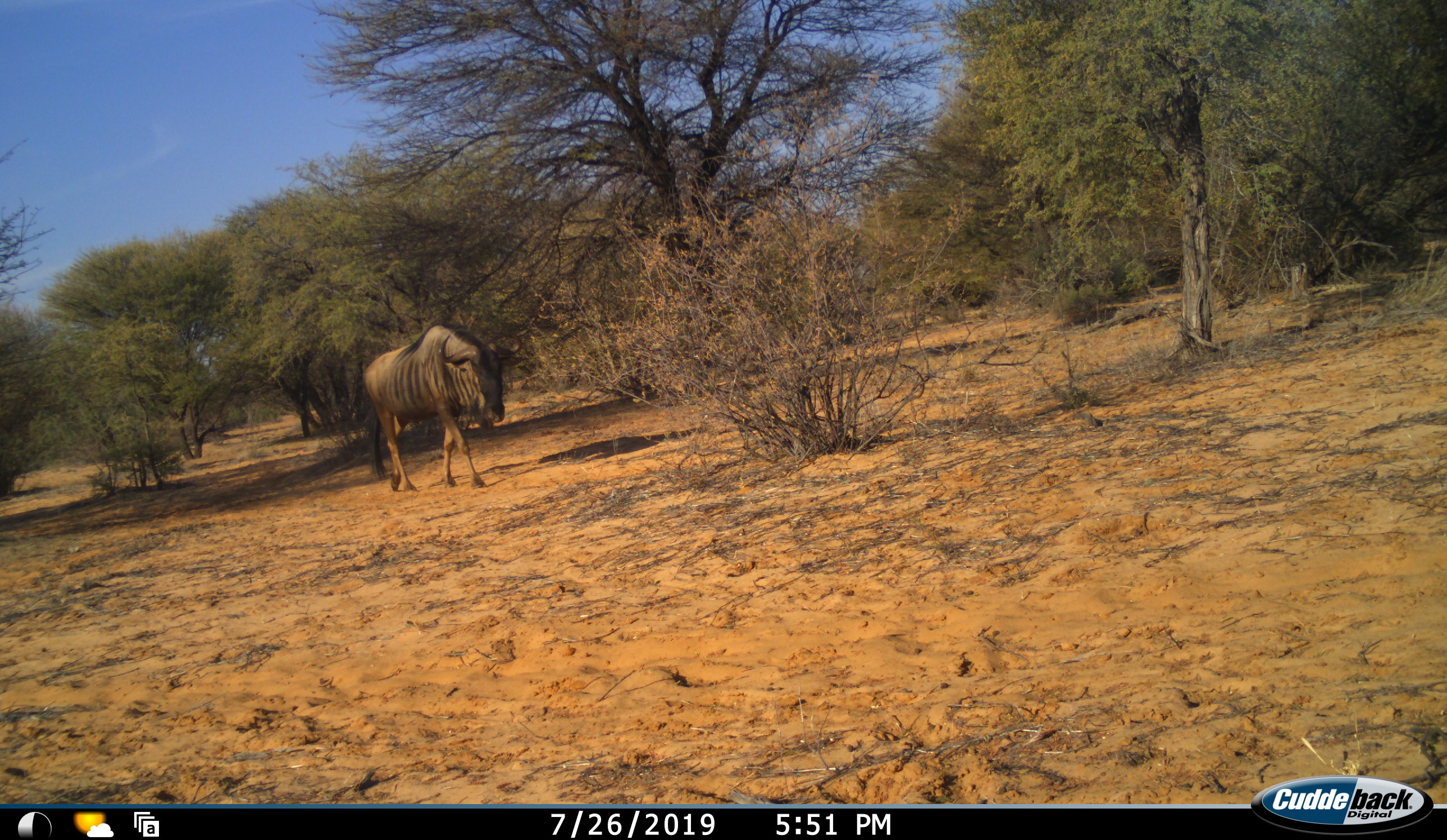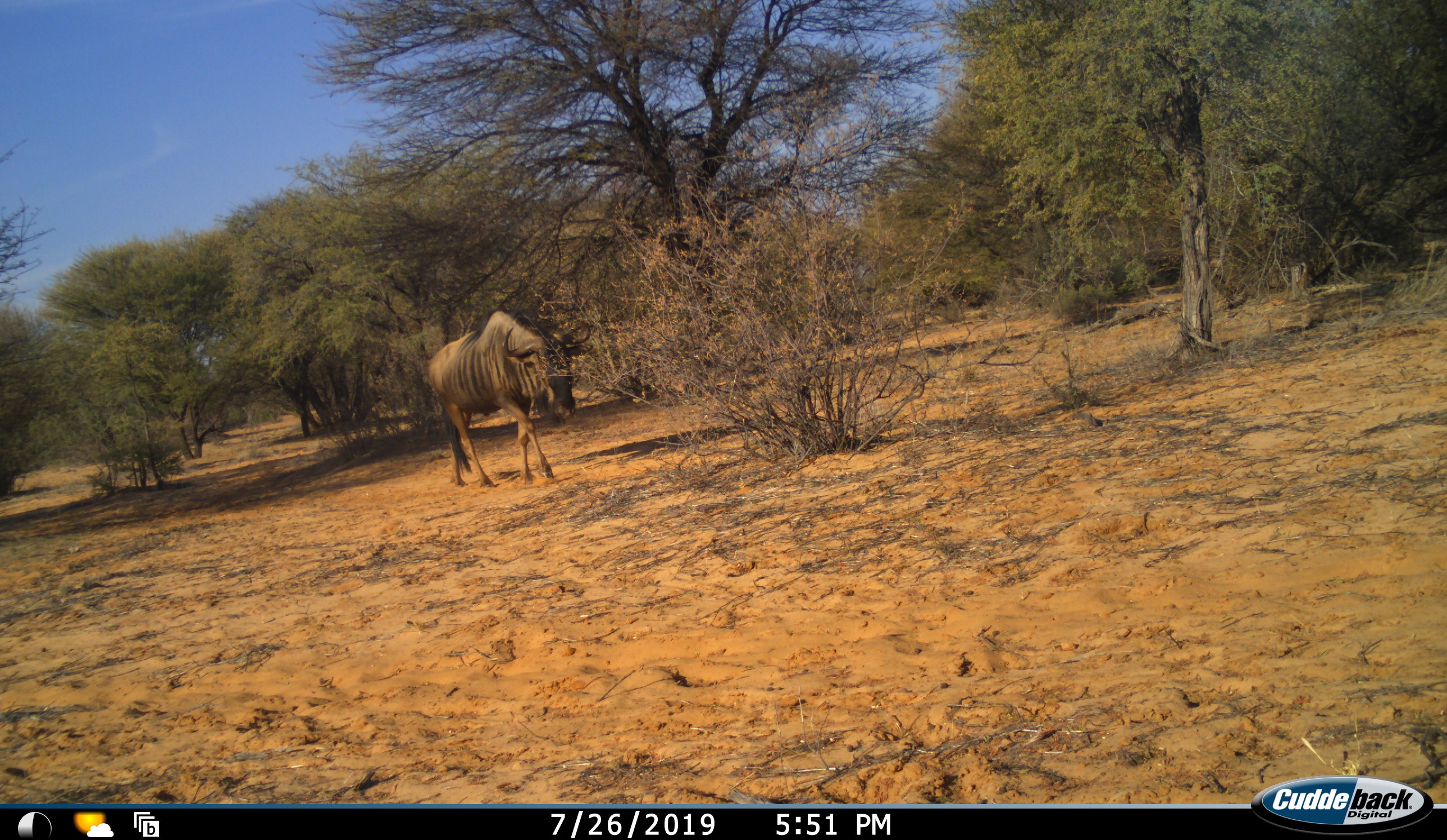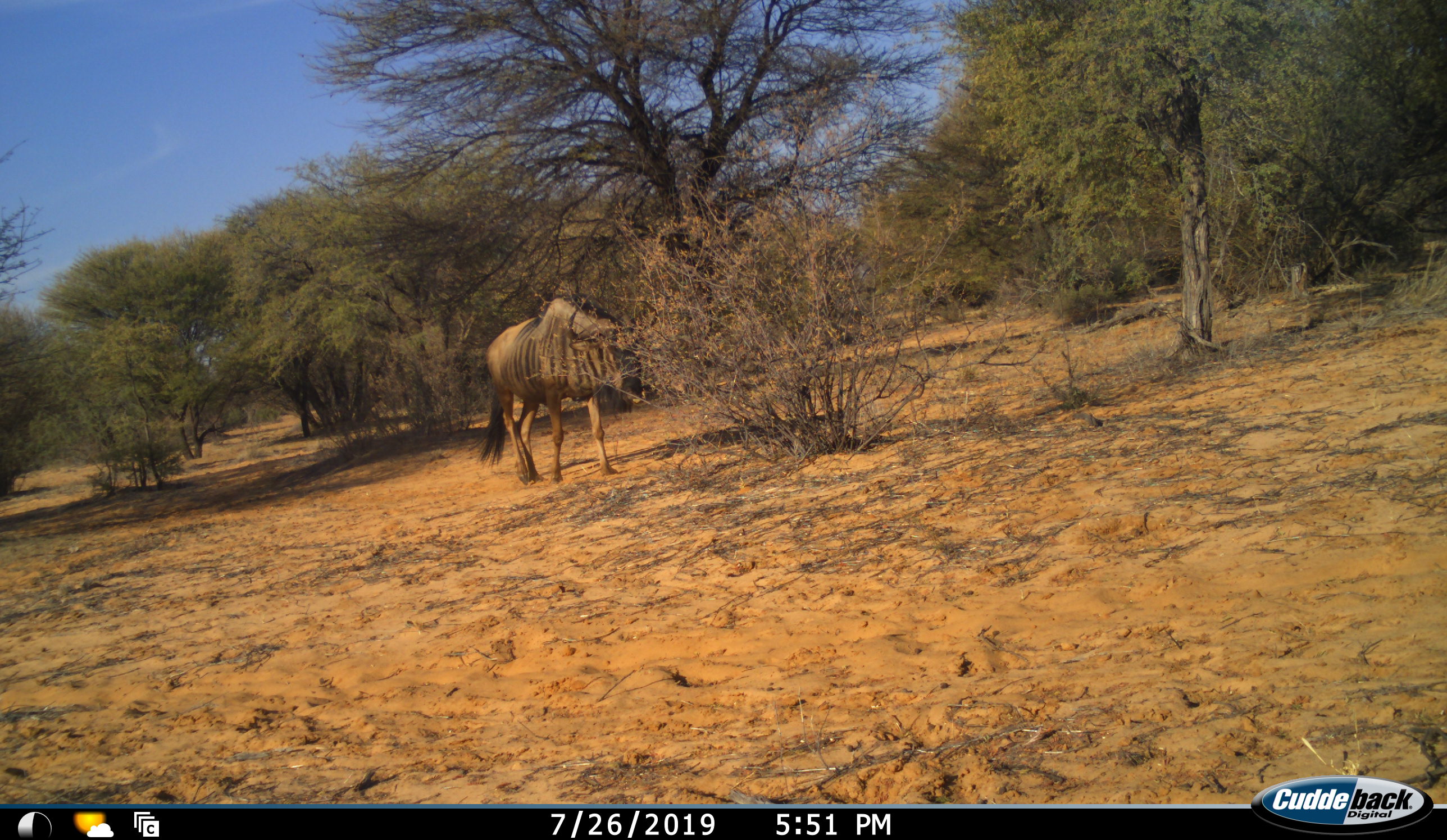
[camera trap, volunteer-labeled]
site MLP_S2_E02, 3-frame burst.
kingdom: Animalia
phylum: Chordata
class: Mammalia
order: Artiodactyla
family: Bovidae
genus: Connochaetes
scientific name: Connochaetes taurinus taurinus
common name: blue wildebeest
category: wildebeestblue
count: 1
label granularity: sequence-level